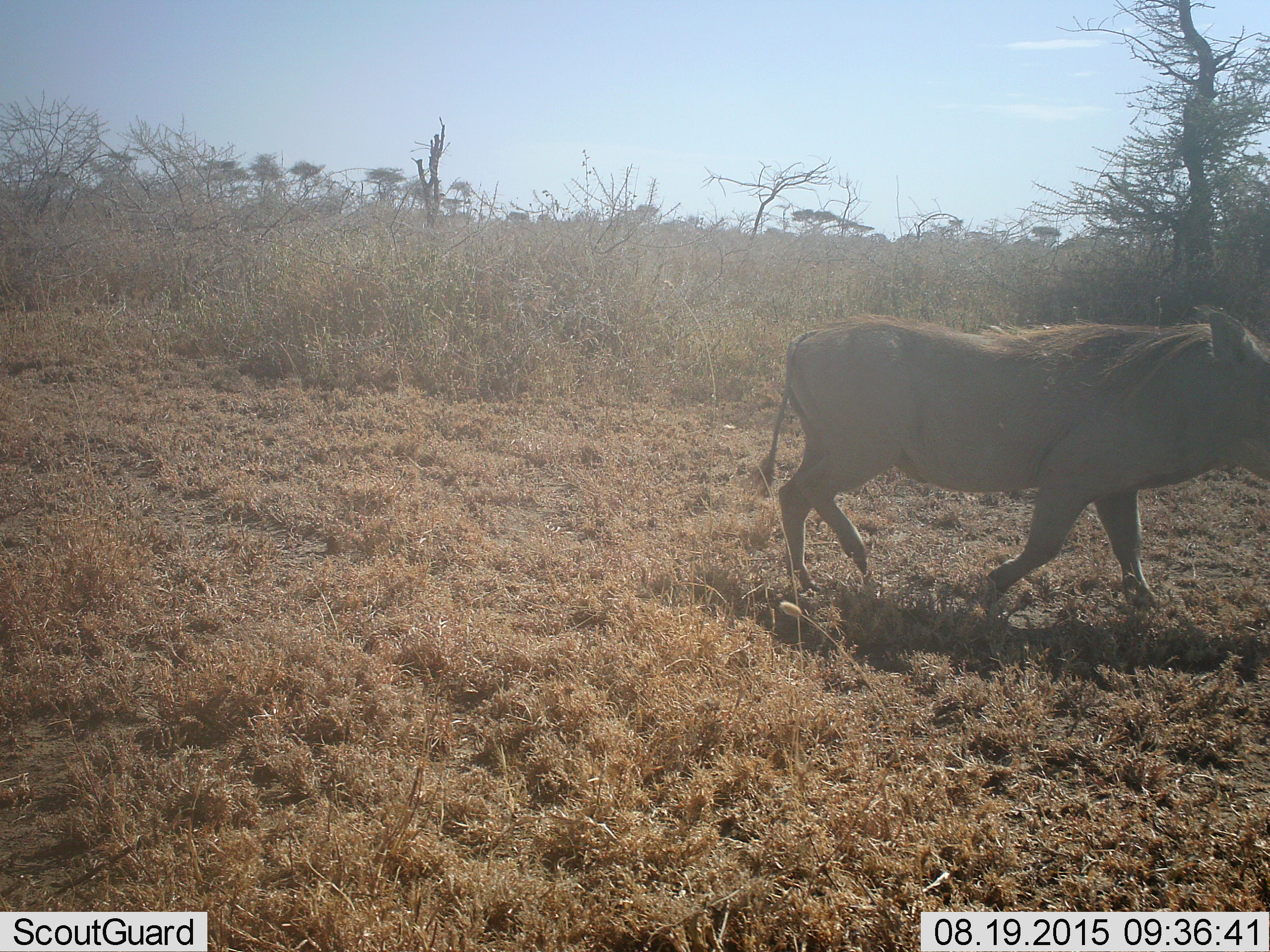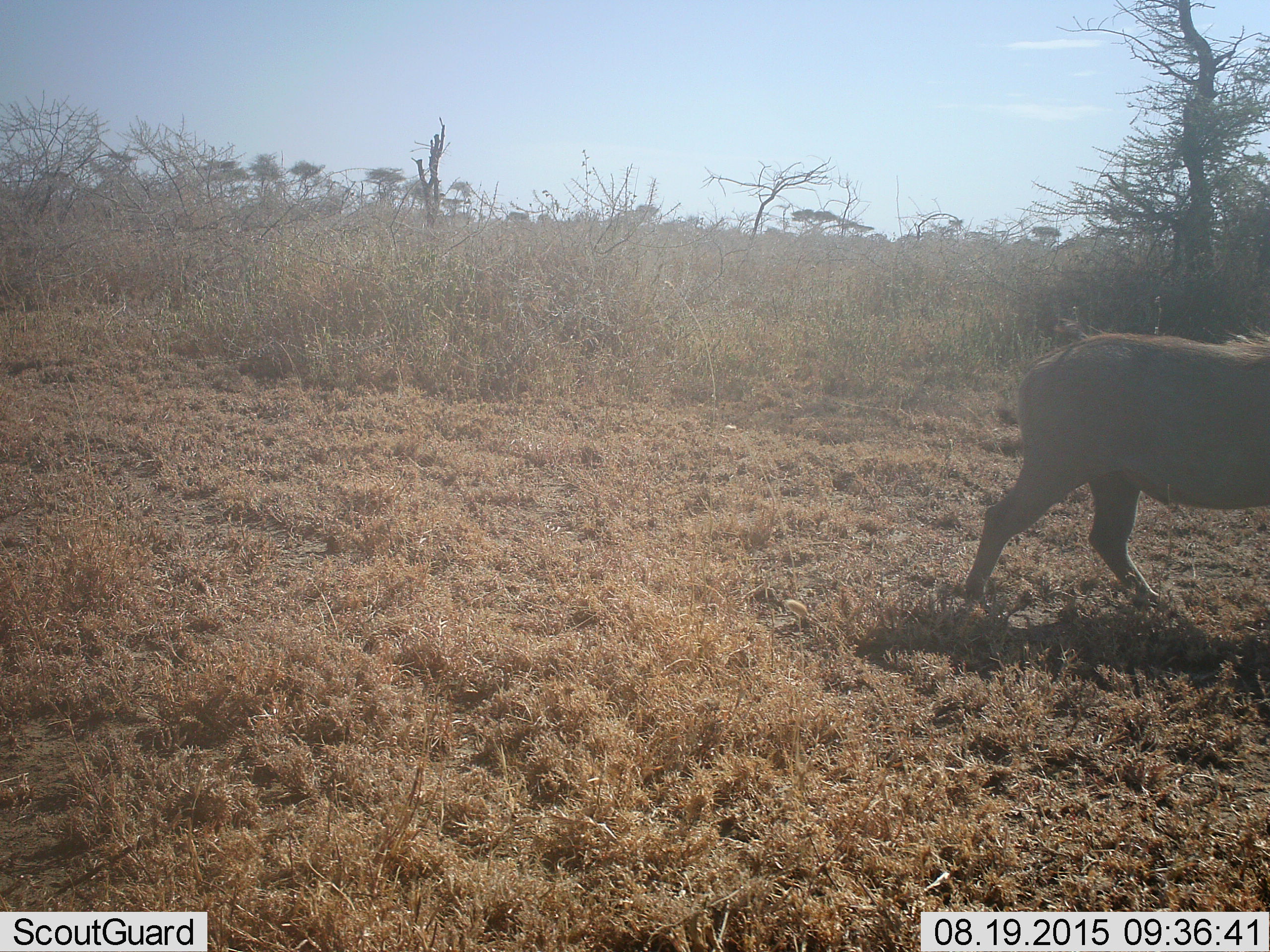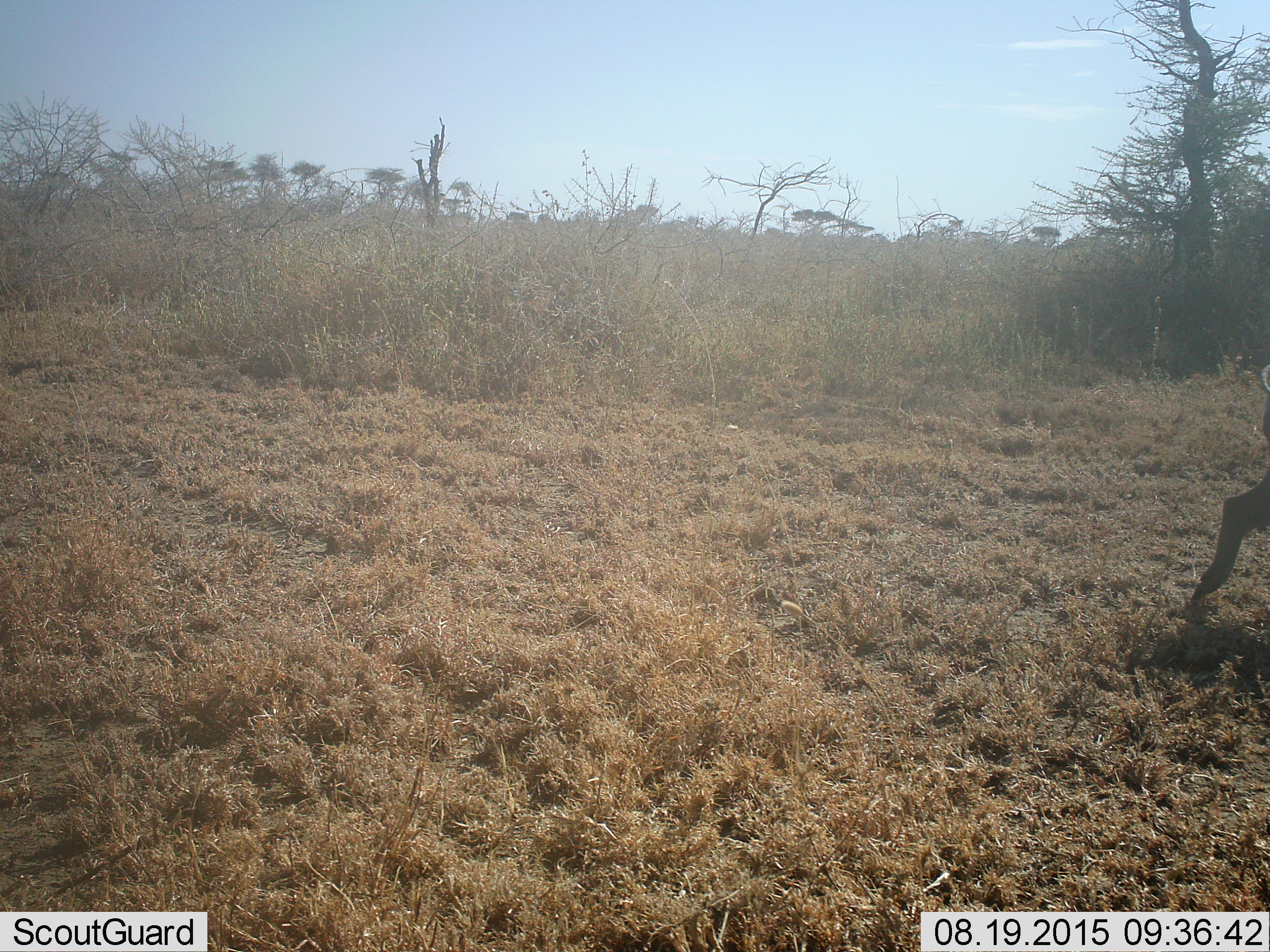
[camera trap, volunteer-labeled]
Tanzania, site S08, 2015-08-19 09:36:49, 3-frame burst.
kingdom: Animalia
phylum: Chordata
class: Mammalia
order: Artiodactyla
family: Suidae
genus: Phacochoerus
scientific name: Phacochoerus africanus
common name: warthog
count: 1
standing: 11%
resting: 0%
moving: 100%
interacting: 0%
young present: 0%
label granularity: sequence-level